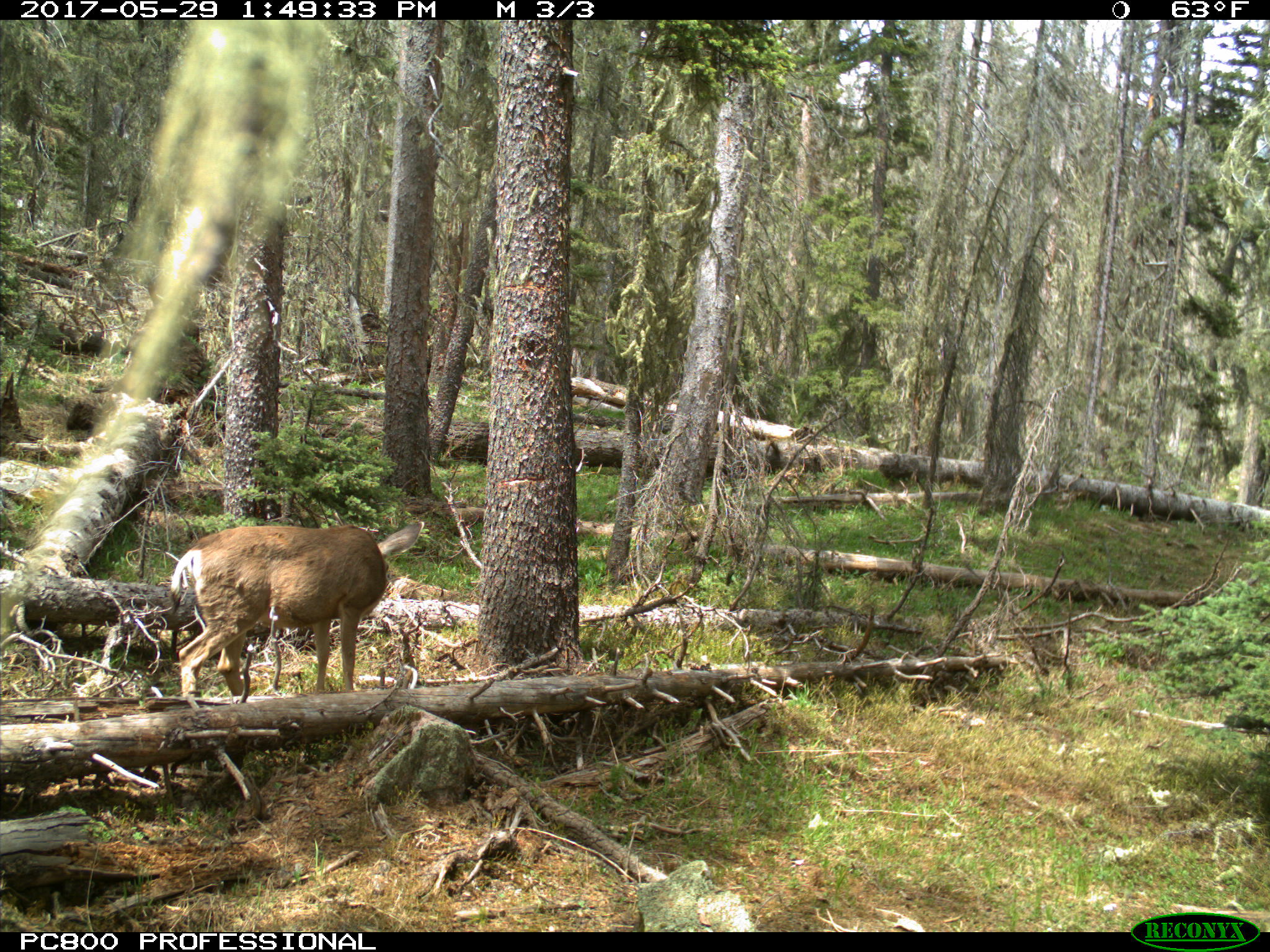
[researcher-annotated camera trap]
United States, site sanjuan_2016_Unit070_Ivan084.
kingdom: Animalia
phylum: Chordata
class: Mammalia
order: Artiodactyla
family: Cervidae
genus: Odocoileus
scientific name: Odocoileus hemionus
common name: mule deer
Odocoileus hemionus (mule deer).